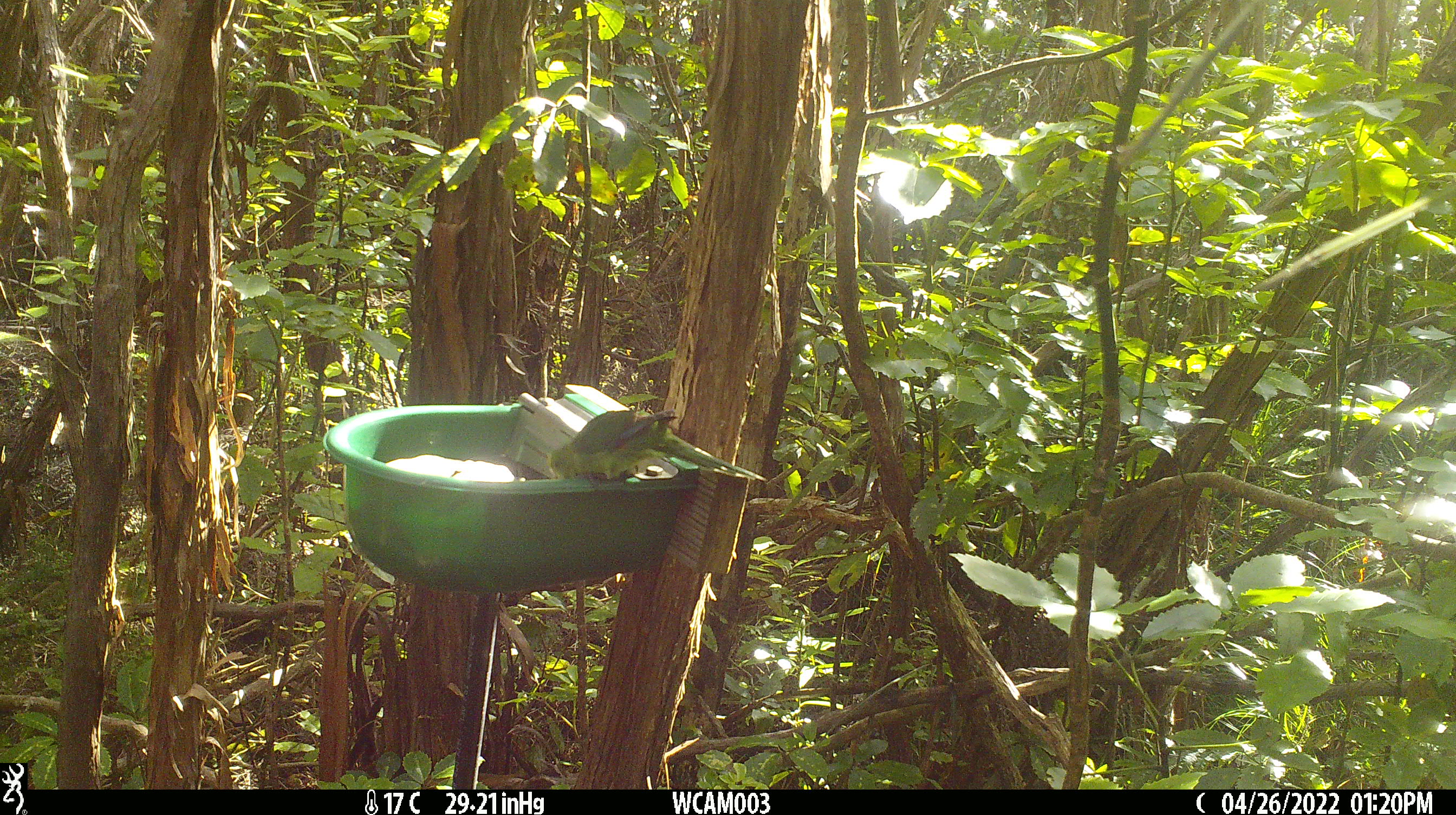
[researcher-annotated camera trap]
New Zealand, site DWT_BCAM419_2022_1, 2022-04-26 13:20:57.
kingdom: Animalia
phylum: Chordata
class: Aves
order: Psittaciformes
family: Psittaculidae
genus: Cyanoramphus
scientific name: Cyanoramphus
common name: parakeet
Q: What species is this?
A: Parakeet (Cyanoramphus).